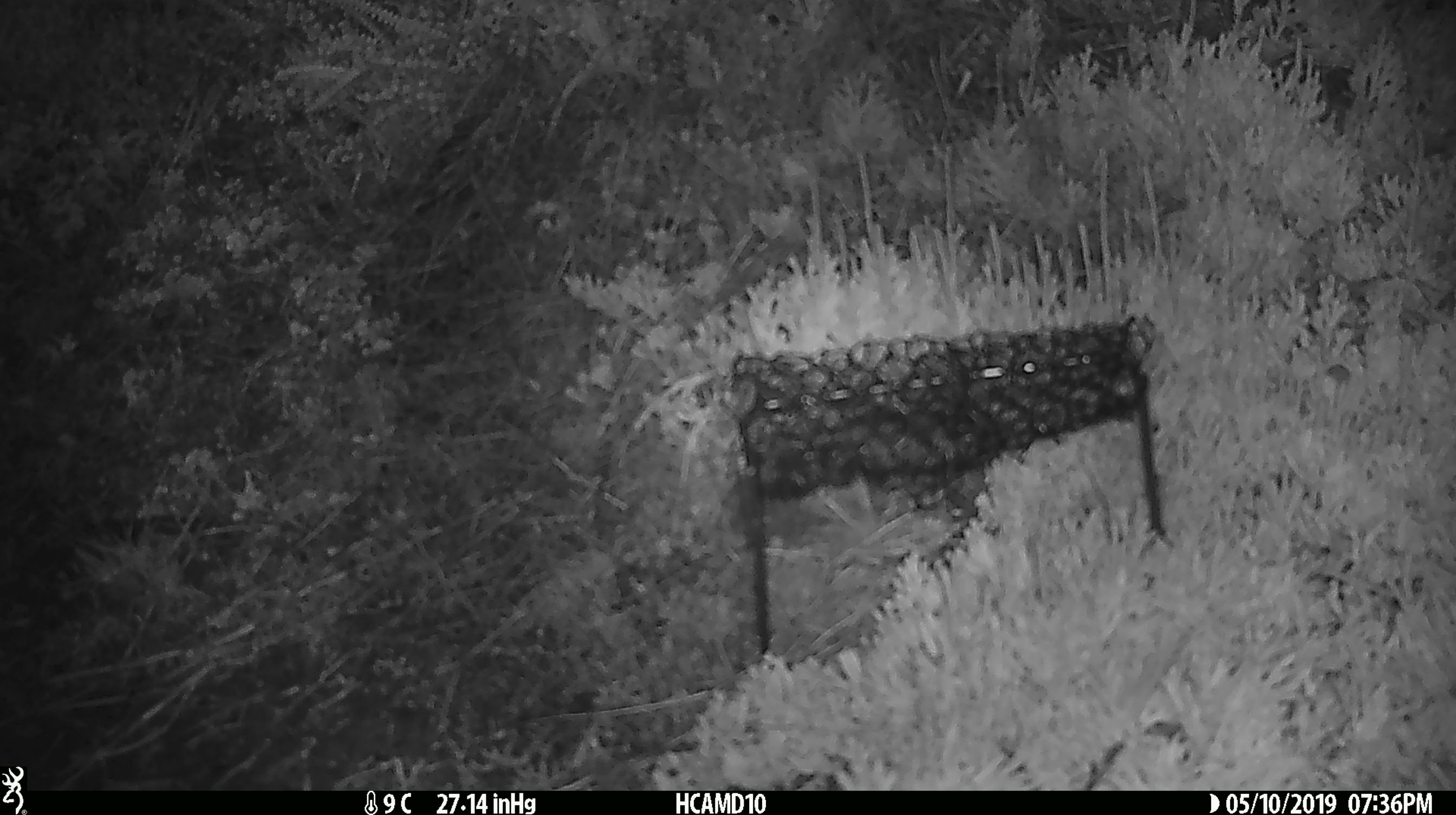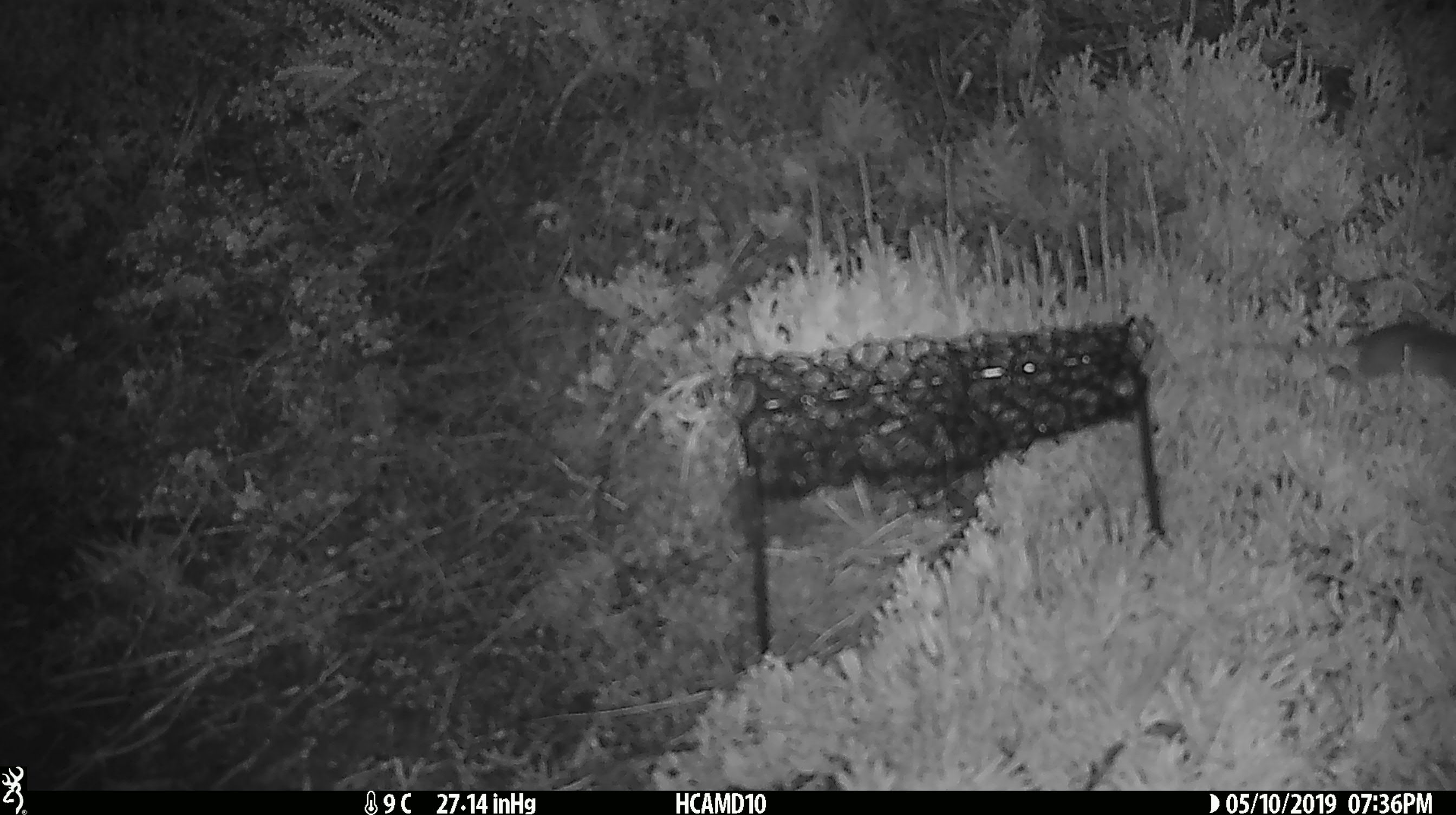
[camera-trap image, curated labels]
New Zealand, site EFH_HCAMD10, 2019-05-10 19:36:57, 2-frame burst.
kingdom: Animalia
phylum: Chordata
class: Mammalia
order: Rodentia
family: Muridae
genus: Mus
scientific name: Mus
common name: mouse